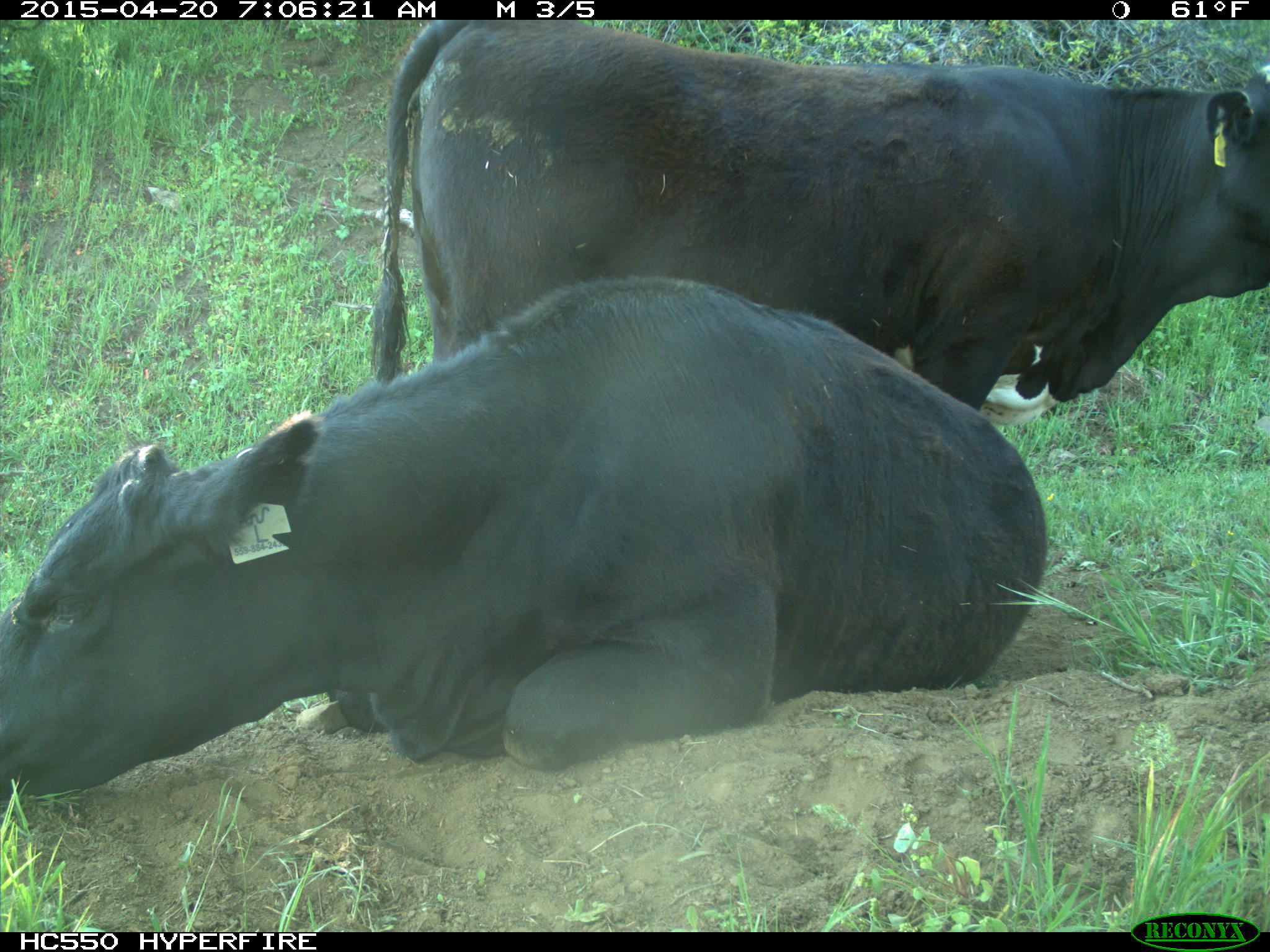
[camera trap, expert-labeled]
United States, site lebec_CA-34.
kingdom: Animalia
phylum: Chordata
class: Mammalia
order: Artiodactyla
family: Bovidae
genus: Bos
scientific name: Bos taurus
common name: domestic cow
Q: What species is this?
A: Bos taurus (domestic cow).